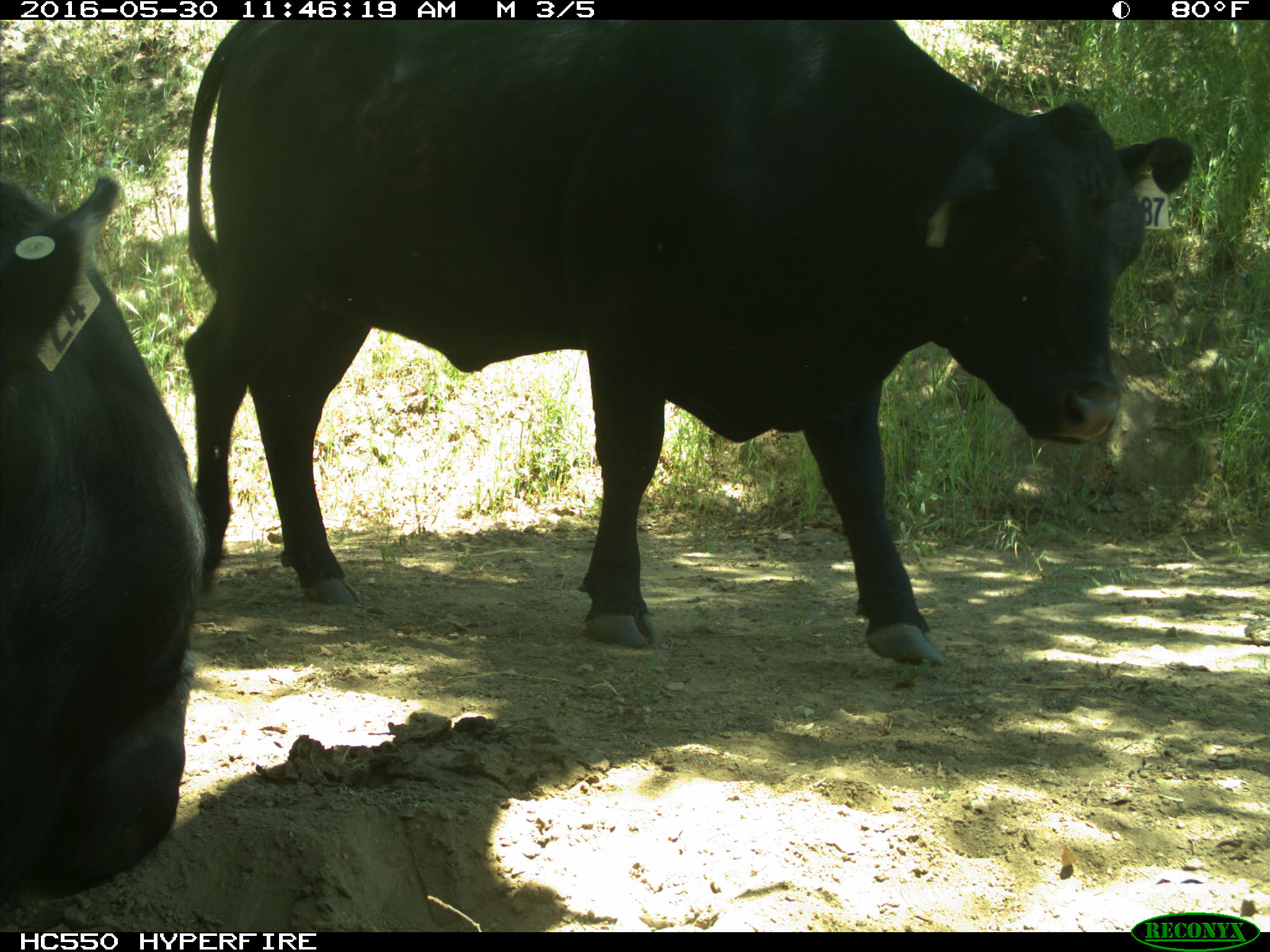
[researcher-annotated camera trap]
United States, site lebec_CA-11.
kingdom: Animalia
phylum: Chordata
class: Mammalia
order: Artiodactyla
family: Bovidae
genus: Bos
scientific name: Bos taurus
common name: domestic cow